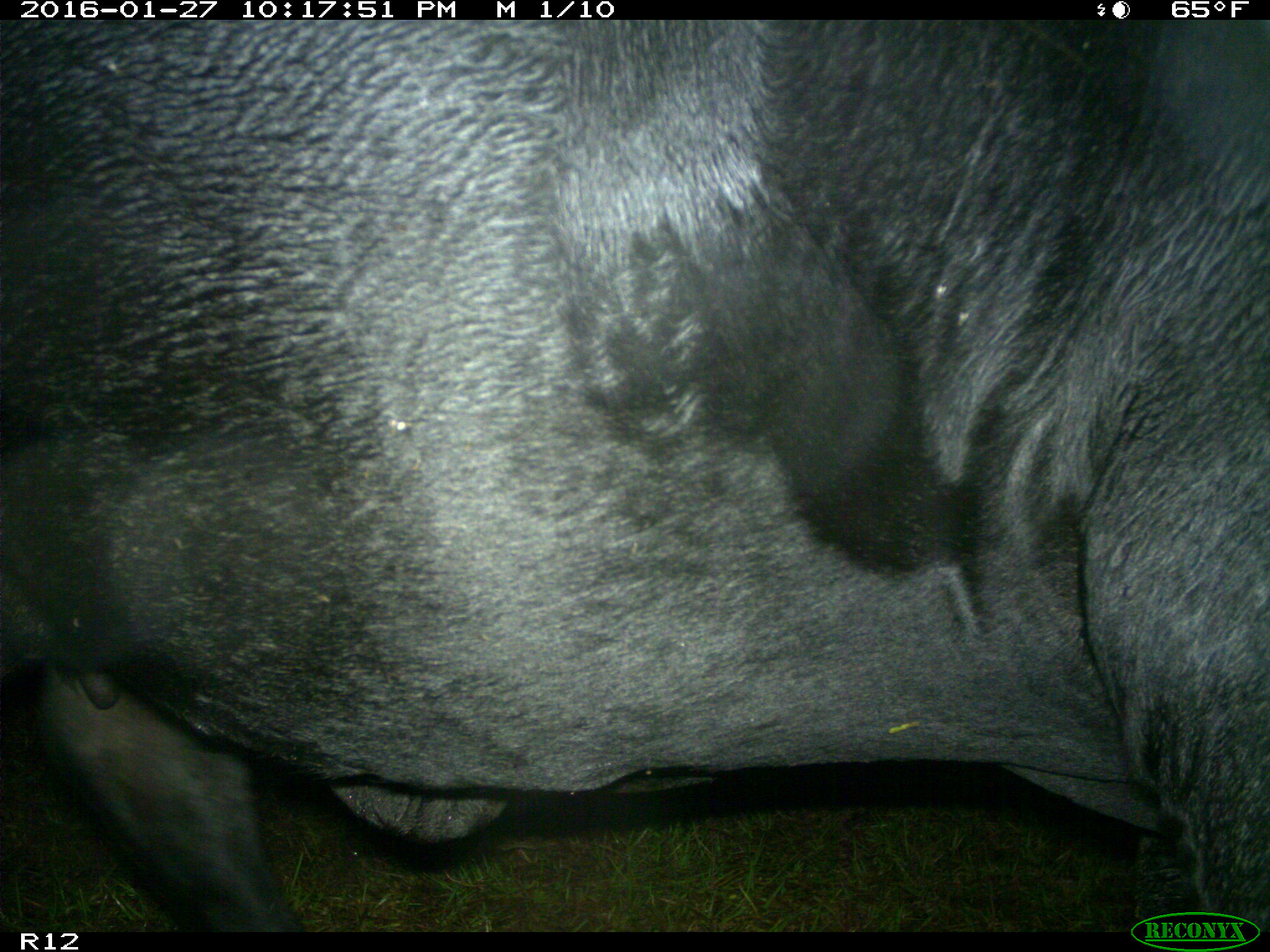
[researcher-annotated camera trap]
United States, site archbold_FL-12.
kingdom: Animalia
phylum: Chordata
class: Mammalia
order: Artiodactyla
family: Bovidae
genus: Bos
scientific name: Bos taurus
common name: domestic cow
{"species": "Bos taurus (domestic cow)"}